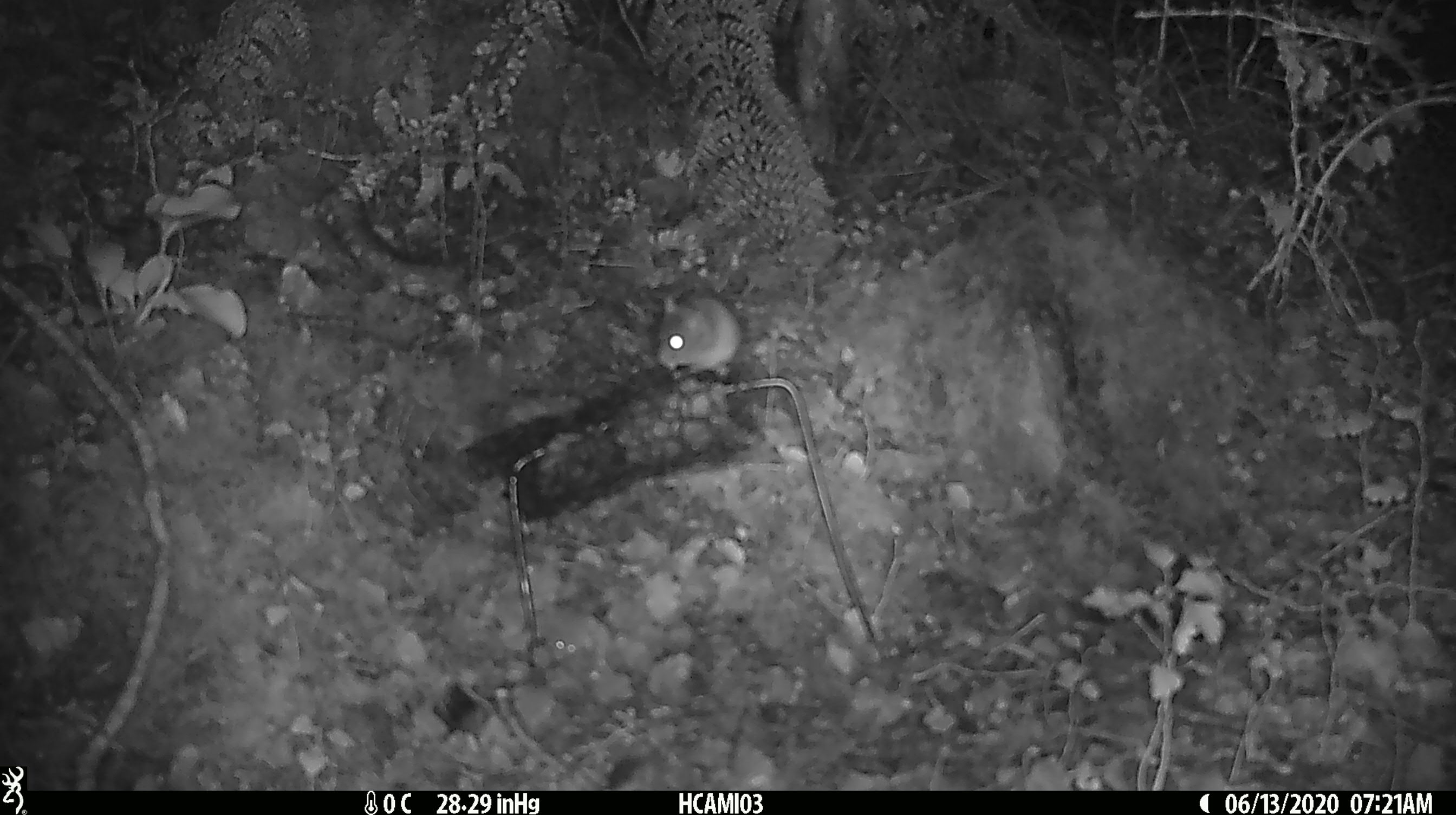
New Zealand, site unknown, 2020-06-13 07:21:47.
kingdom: Animalia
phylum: Chordata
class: Mammalia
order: Rodentia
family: Muridae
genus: Mus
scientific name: Mus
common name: mouse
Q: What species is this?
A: Mouse (Mus).